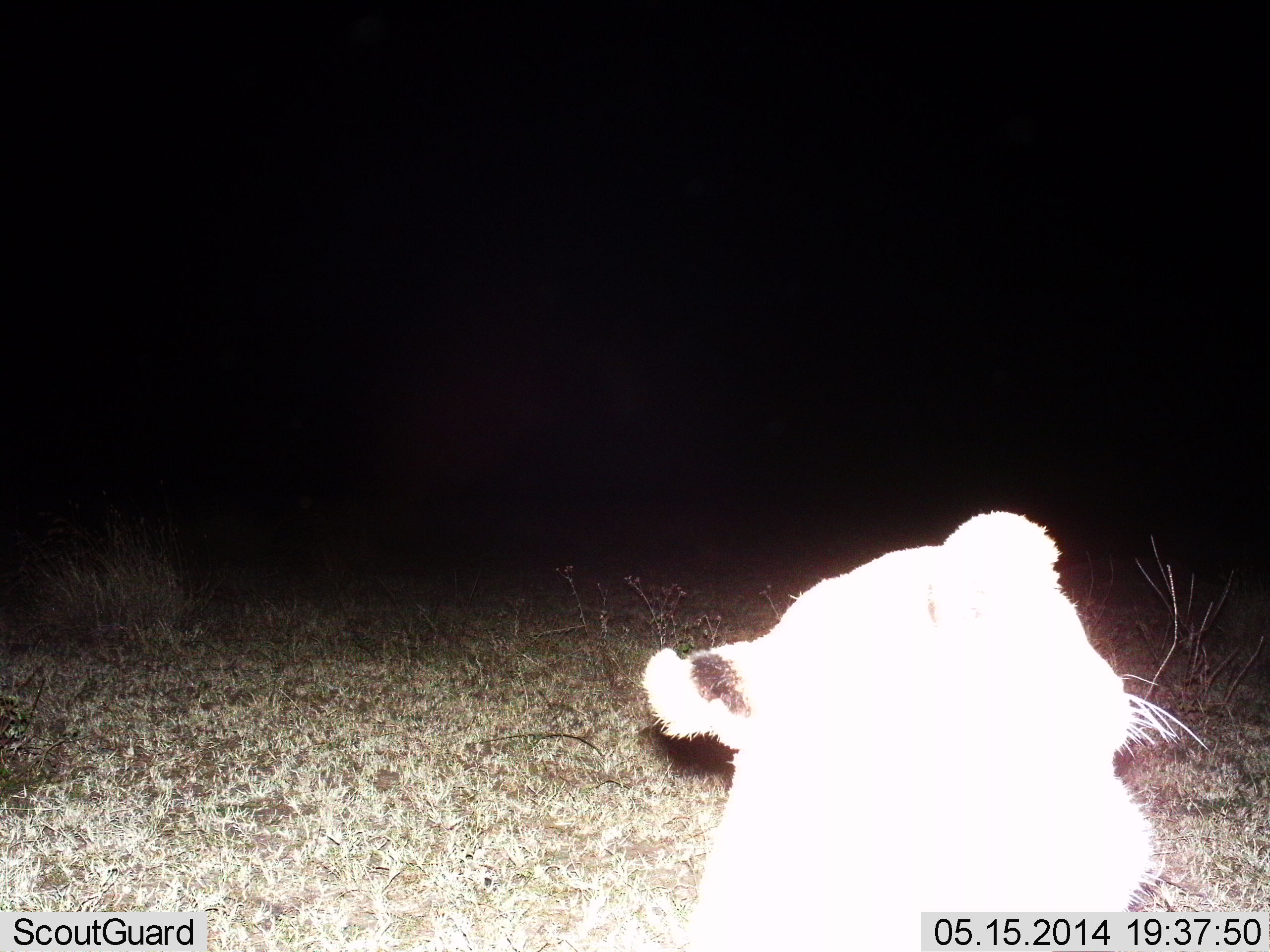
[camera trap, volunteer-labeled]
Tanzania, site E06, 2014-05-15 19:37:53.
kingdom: Animalia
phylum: Chordata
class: Mammalia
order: Carnivora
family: Felidae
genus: Panthera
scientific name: Panthera leo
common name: lion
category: lionfemale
Lionfemale (lion) (Panthera leo), count 1. Behavior (volunteer vote fractions): standing 29%, resting 50%, moving 15%, interacting 9%. Young present (vote fraction): 0%. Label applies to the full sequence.